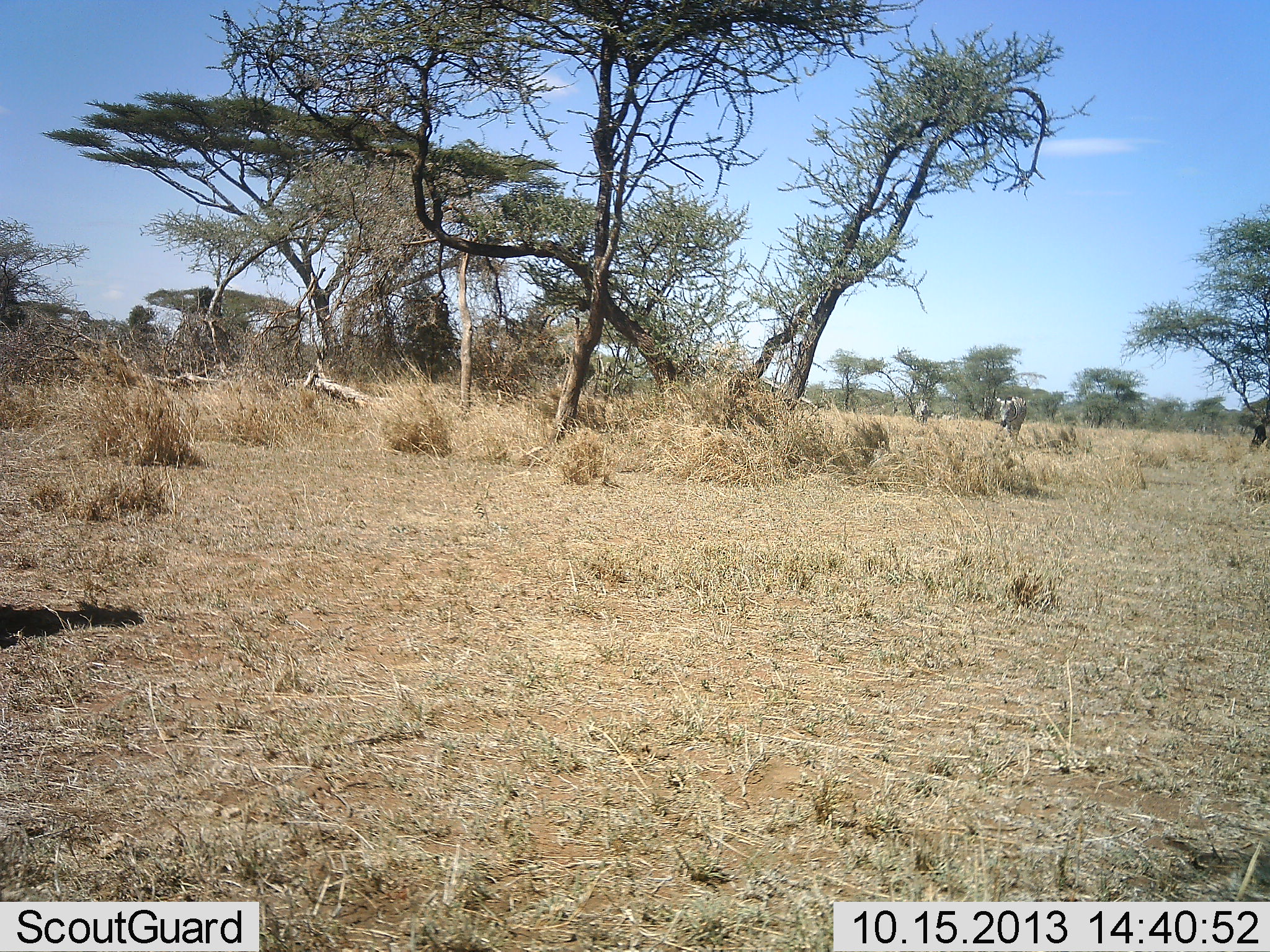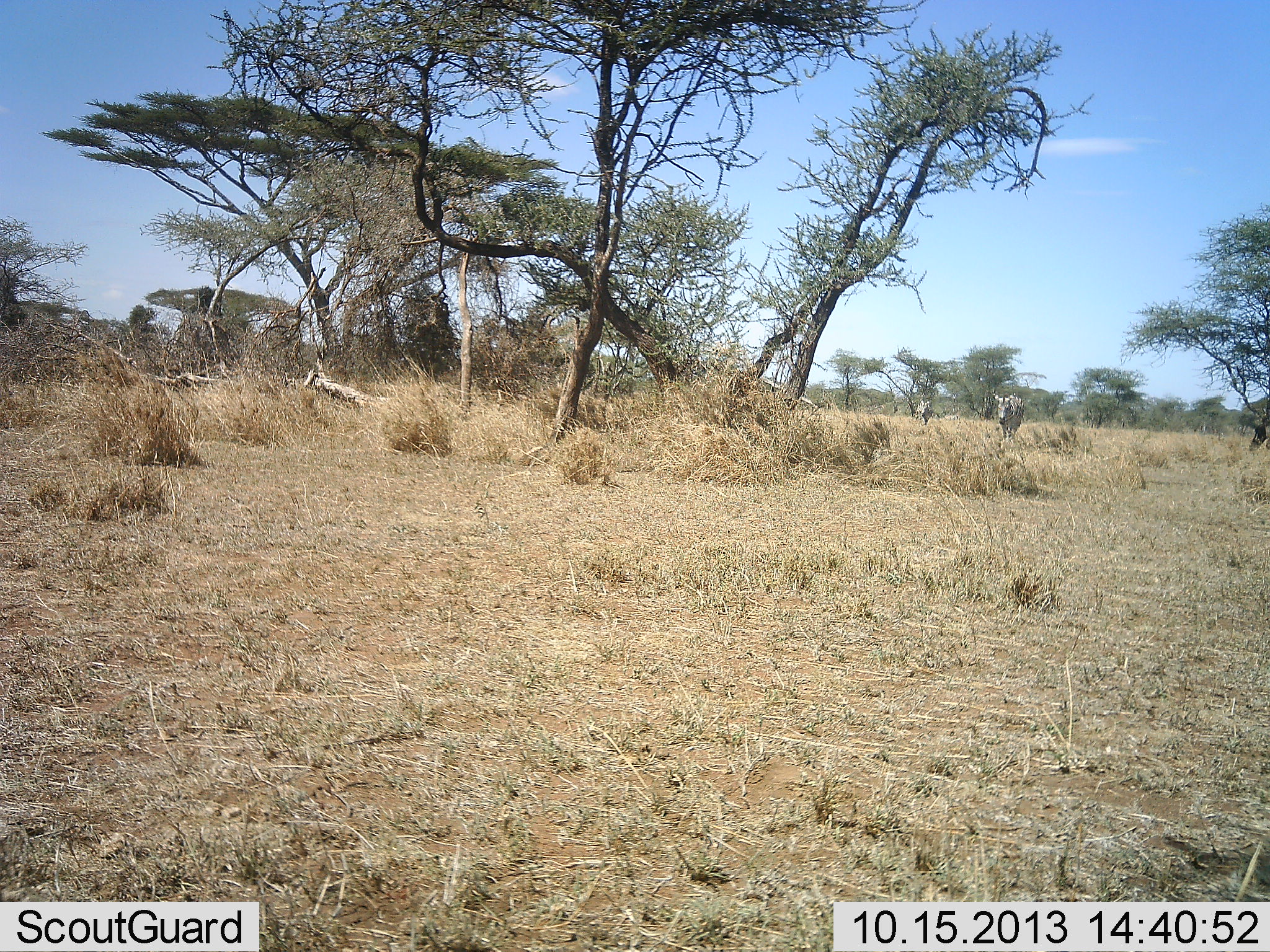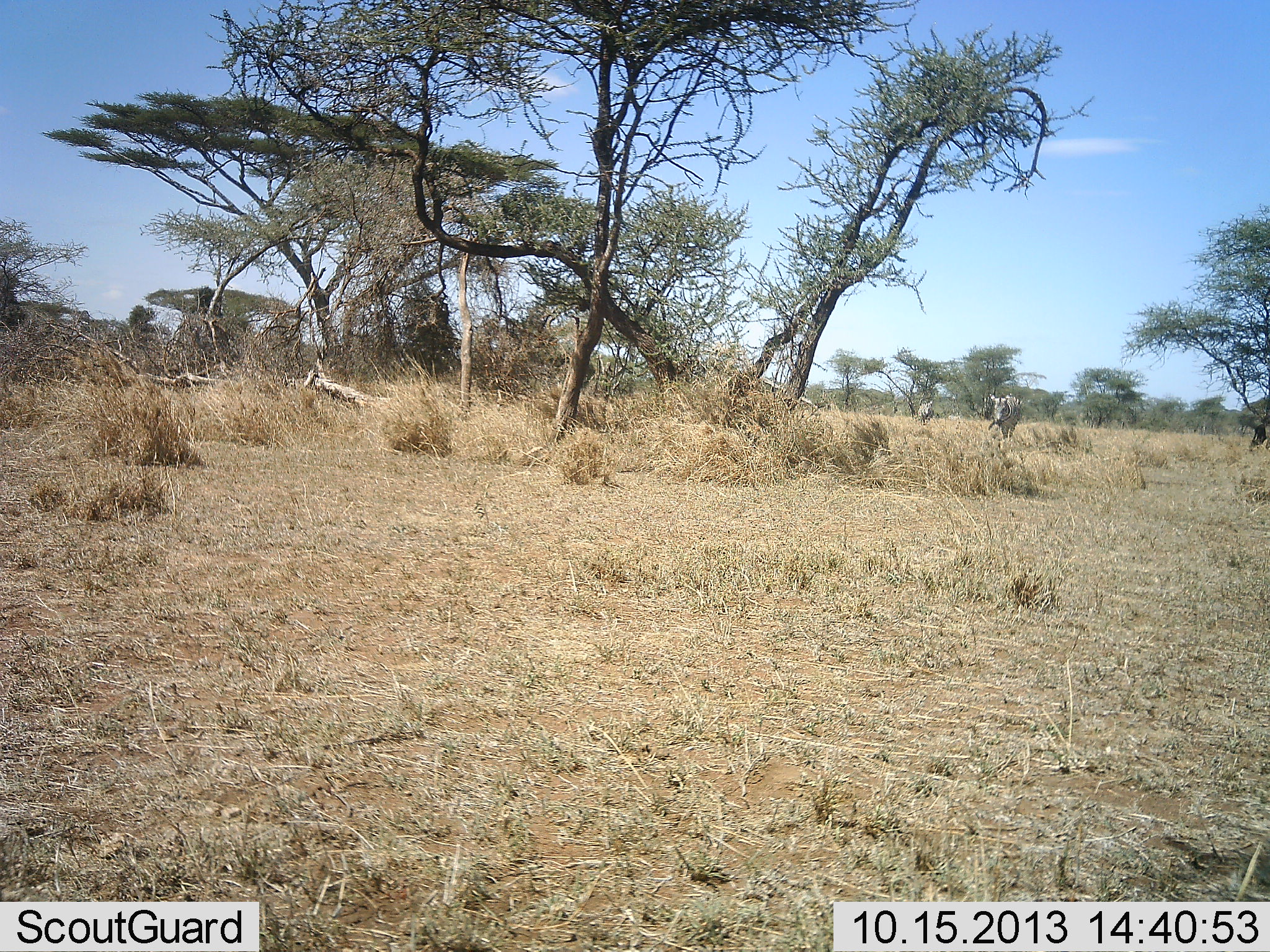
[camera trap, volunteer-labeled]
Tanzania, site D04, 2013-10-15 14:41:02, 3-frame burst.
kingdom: Animalia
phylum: Chordata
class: Mammalia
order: Perissodactyla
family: Equidae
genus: Equus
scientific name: Equus quagga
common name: plains zebra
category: zebra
Zebra (plains zebra) (Equus quagga), count 2. Behavior (volunteer vote fractions): standing 30%, resting 10%, moving 80%, interacting 10%. Young present (vote fraction): 0%. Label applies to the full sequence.